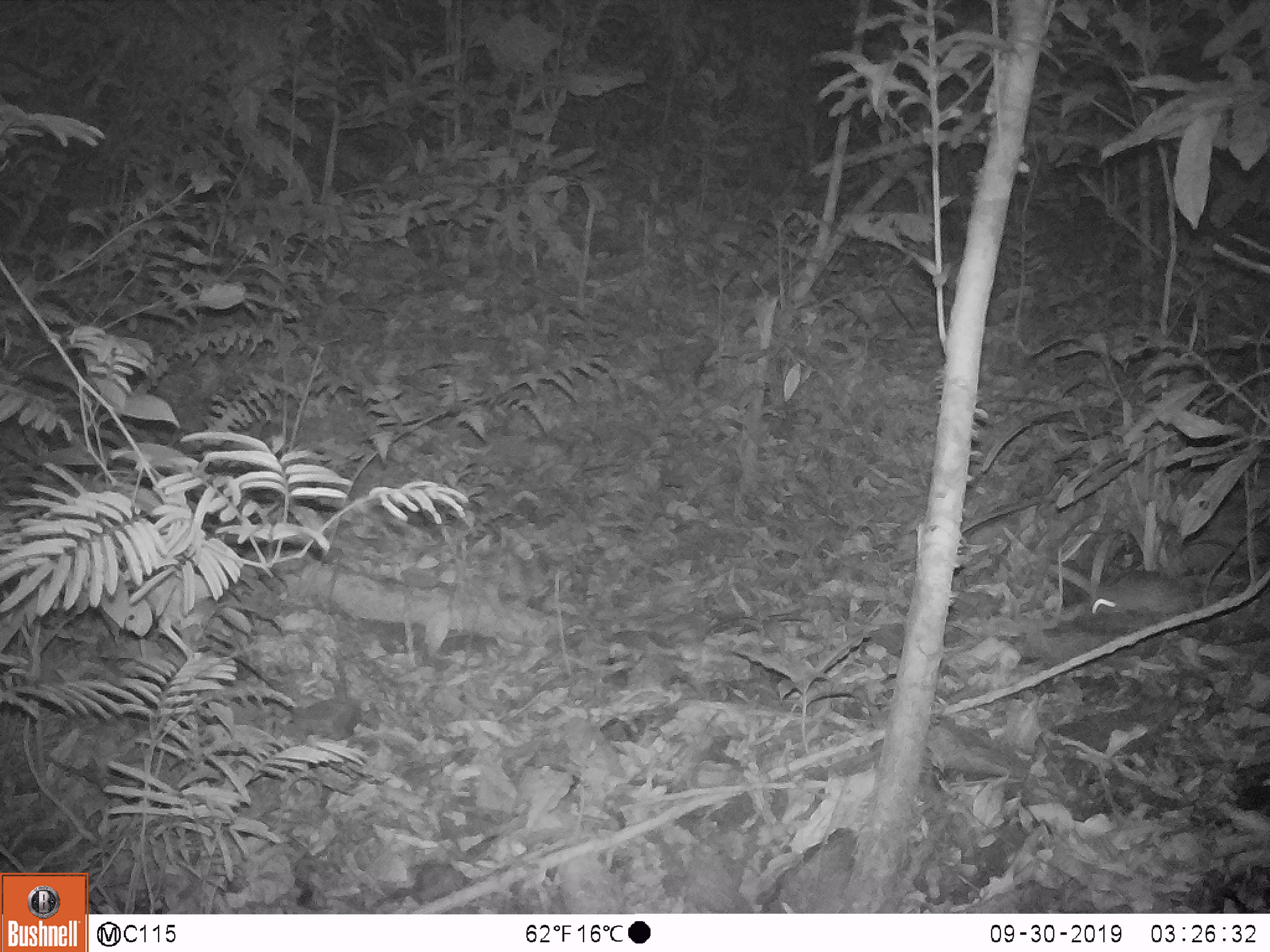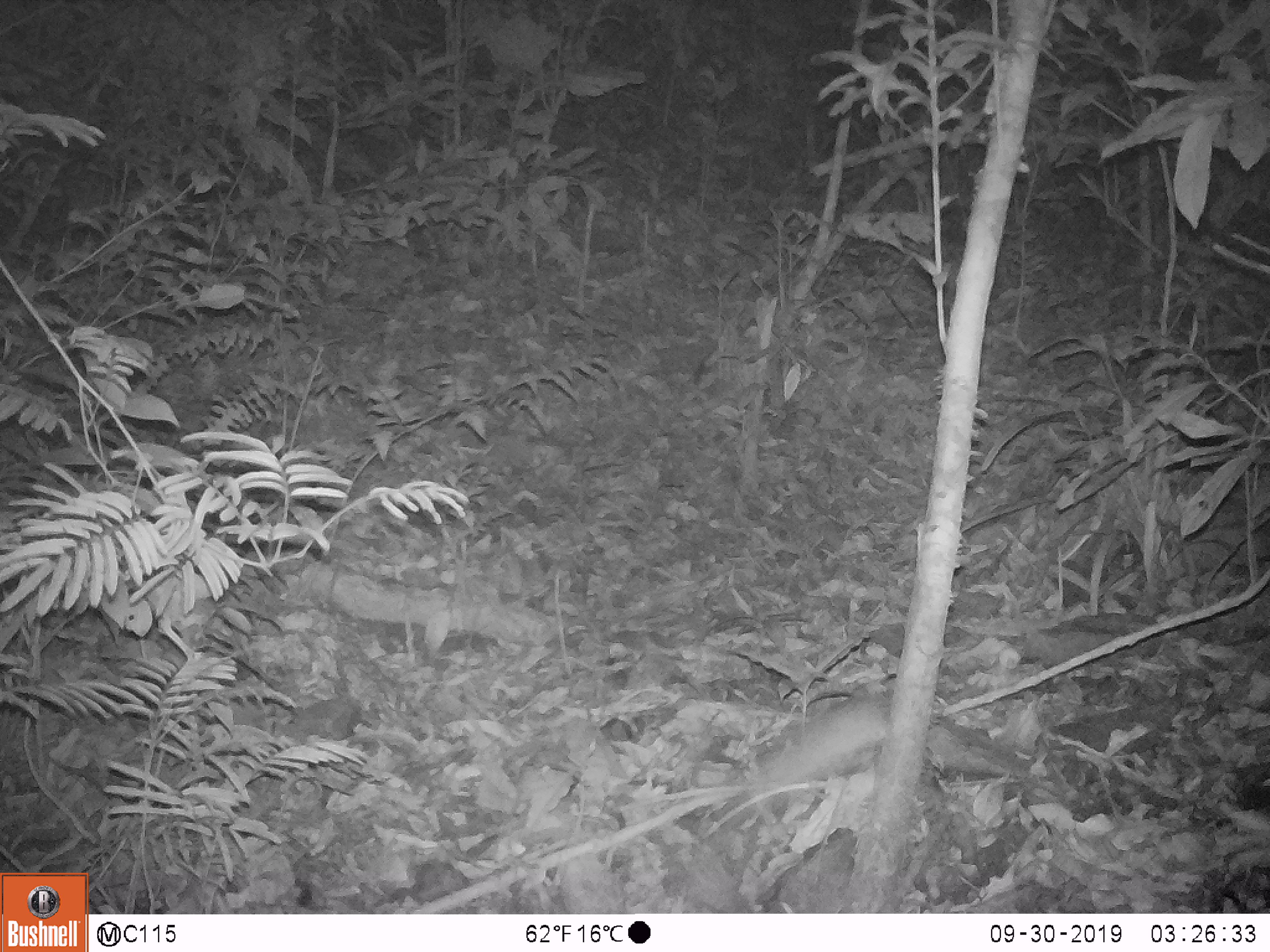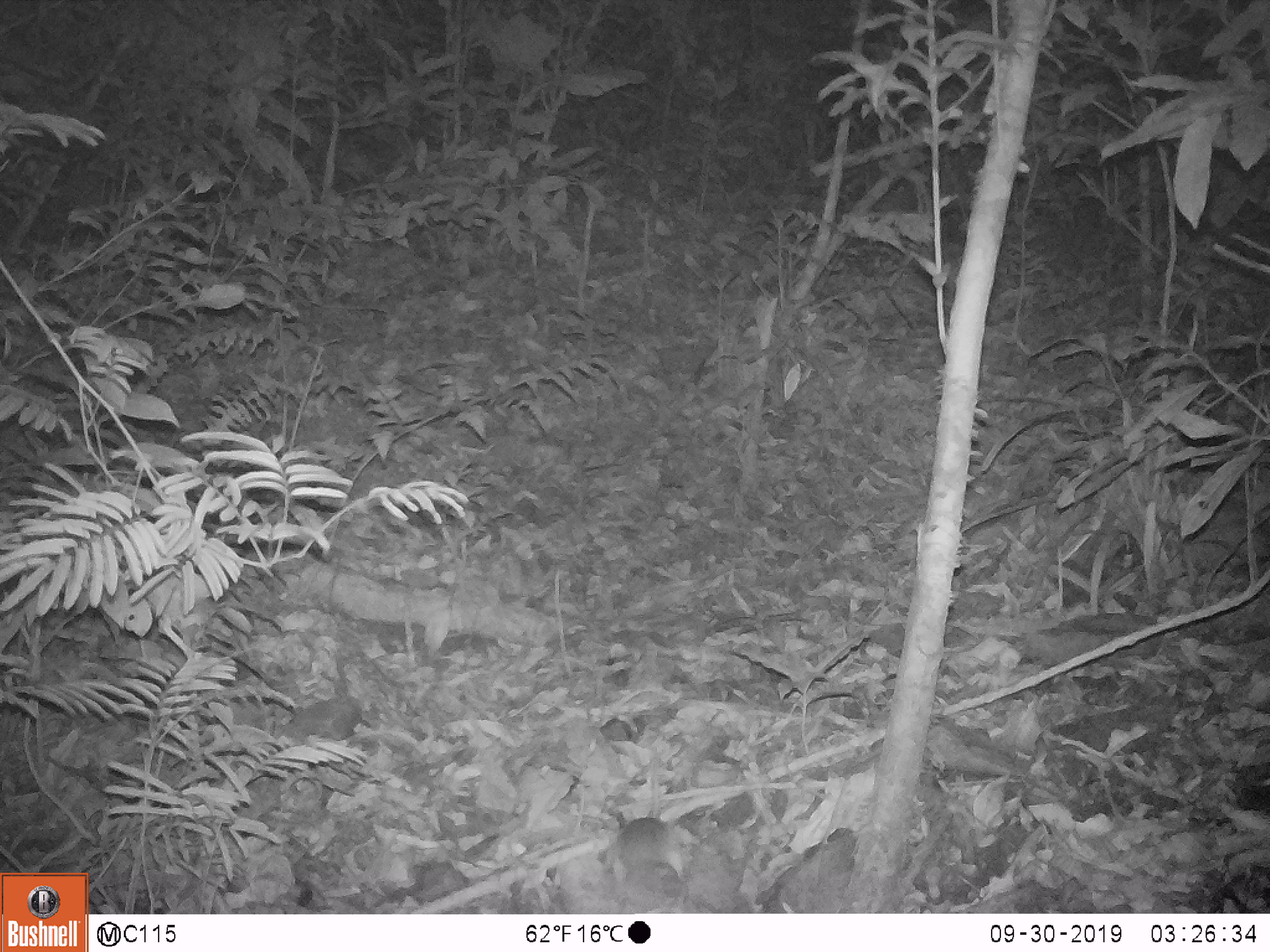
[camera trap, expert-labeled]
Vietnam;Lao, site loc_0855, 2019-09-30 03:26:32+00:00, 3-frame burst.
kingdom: Animalia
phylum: Chordata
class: Mammalia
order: Rodentia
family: Muridae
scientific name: Muridae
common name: old-world mice and rats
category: unidentified murid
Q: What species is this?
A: Unidentified murid (old-world mice and rats) (Muridae).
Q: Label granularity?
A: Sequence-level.